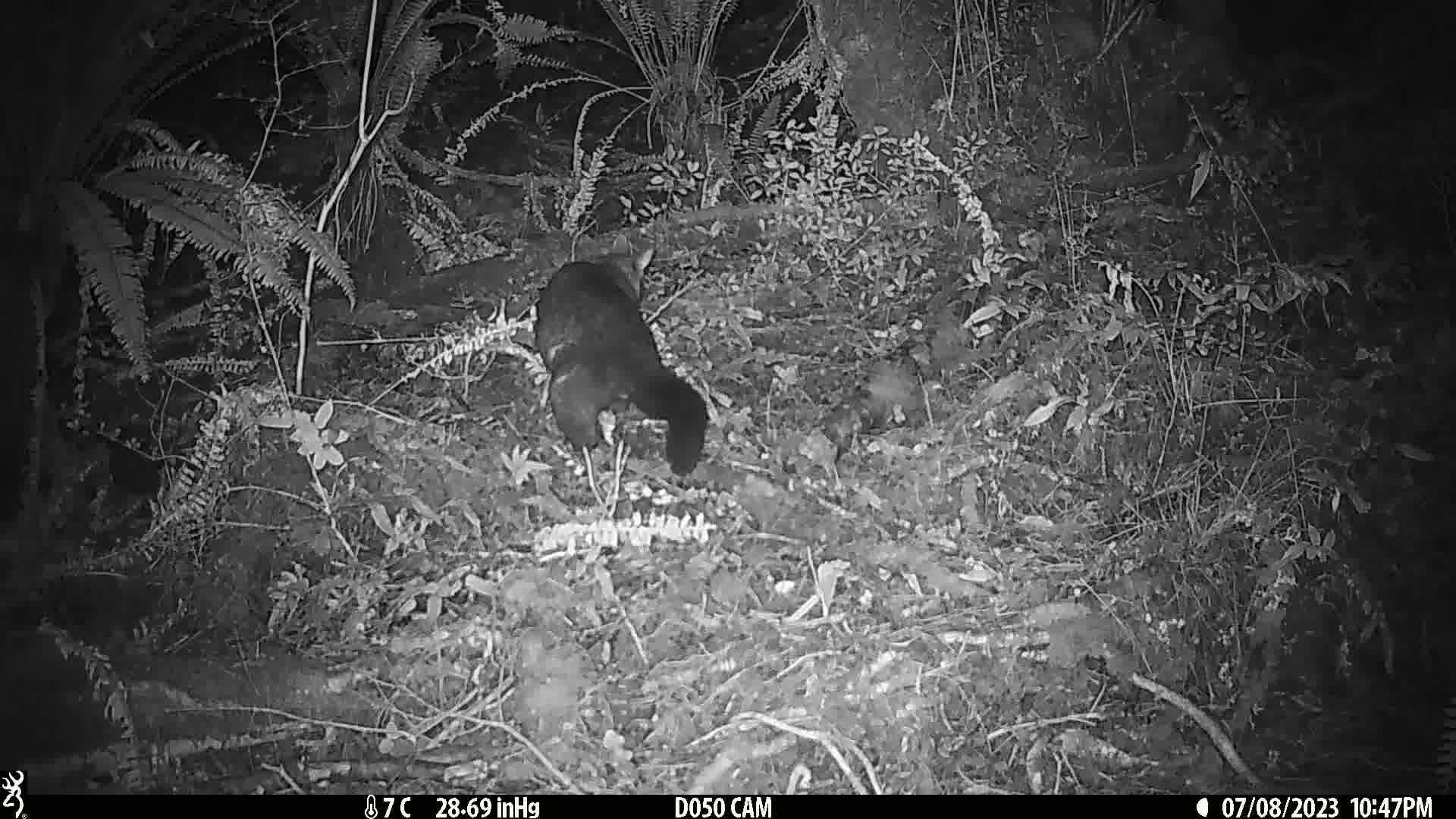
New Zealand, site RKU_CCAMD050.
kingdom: Animalia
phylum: Chordata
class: Mammalia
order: Diprotodontia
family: Phalangeridae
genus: Trichosurus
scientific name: Trichosurus vulpecula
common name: common brushtail possum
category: possum